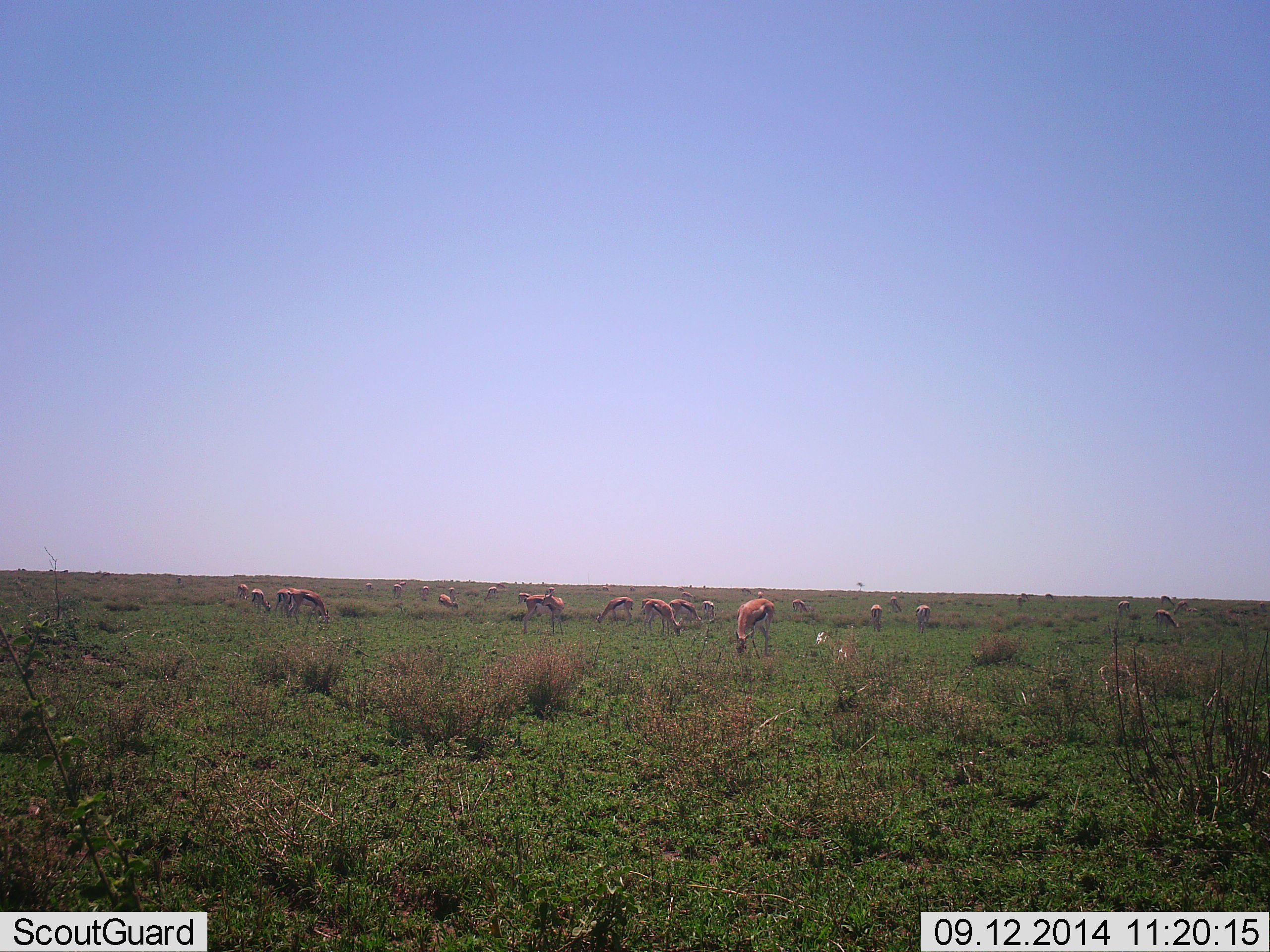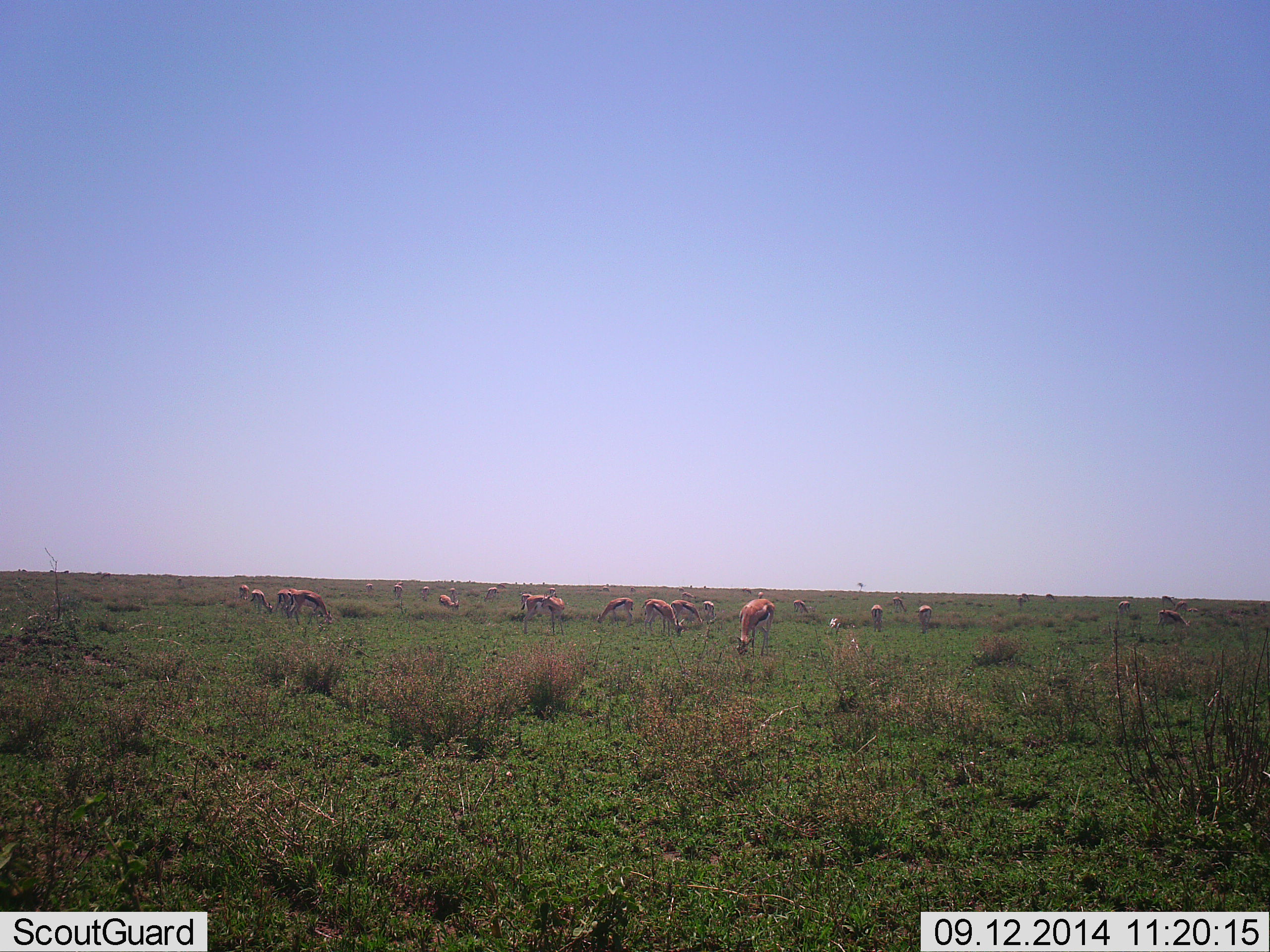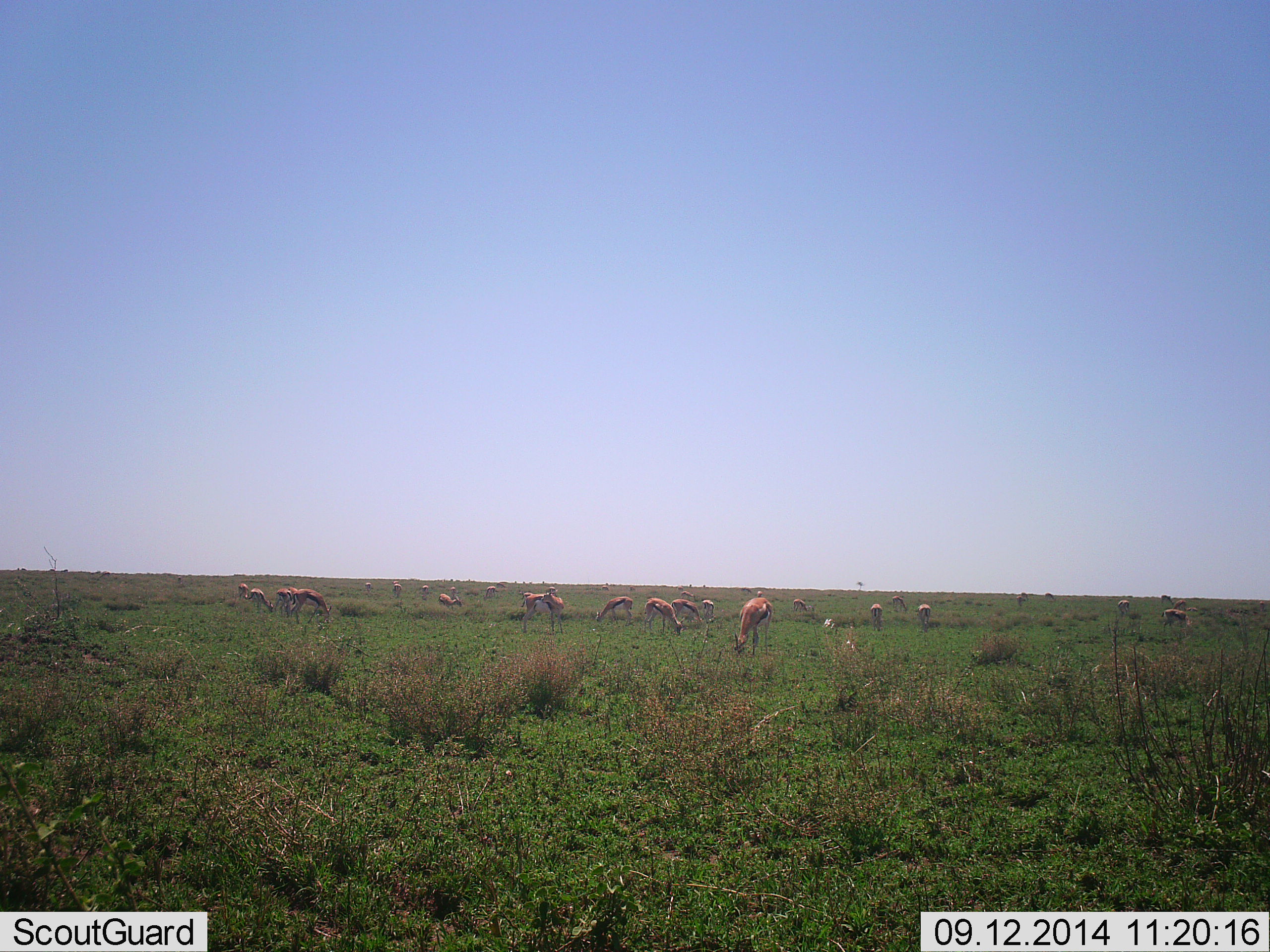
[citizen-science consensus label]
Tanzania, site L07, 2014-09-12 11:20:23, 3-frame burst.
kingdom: Animalia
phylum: Chordata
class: Mammalia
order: Artiodactyla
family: Bovidae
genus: Eudorcas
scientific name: Eudorcas thomsonii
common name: thomson's gazelle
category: gazellethomsons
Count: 11-50.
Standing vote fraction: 50%.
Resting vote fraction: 0%.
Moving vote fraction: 0%.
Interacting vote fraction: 0%.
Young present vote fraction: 0%.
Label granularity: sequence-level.